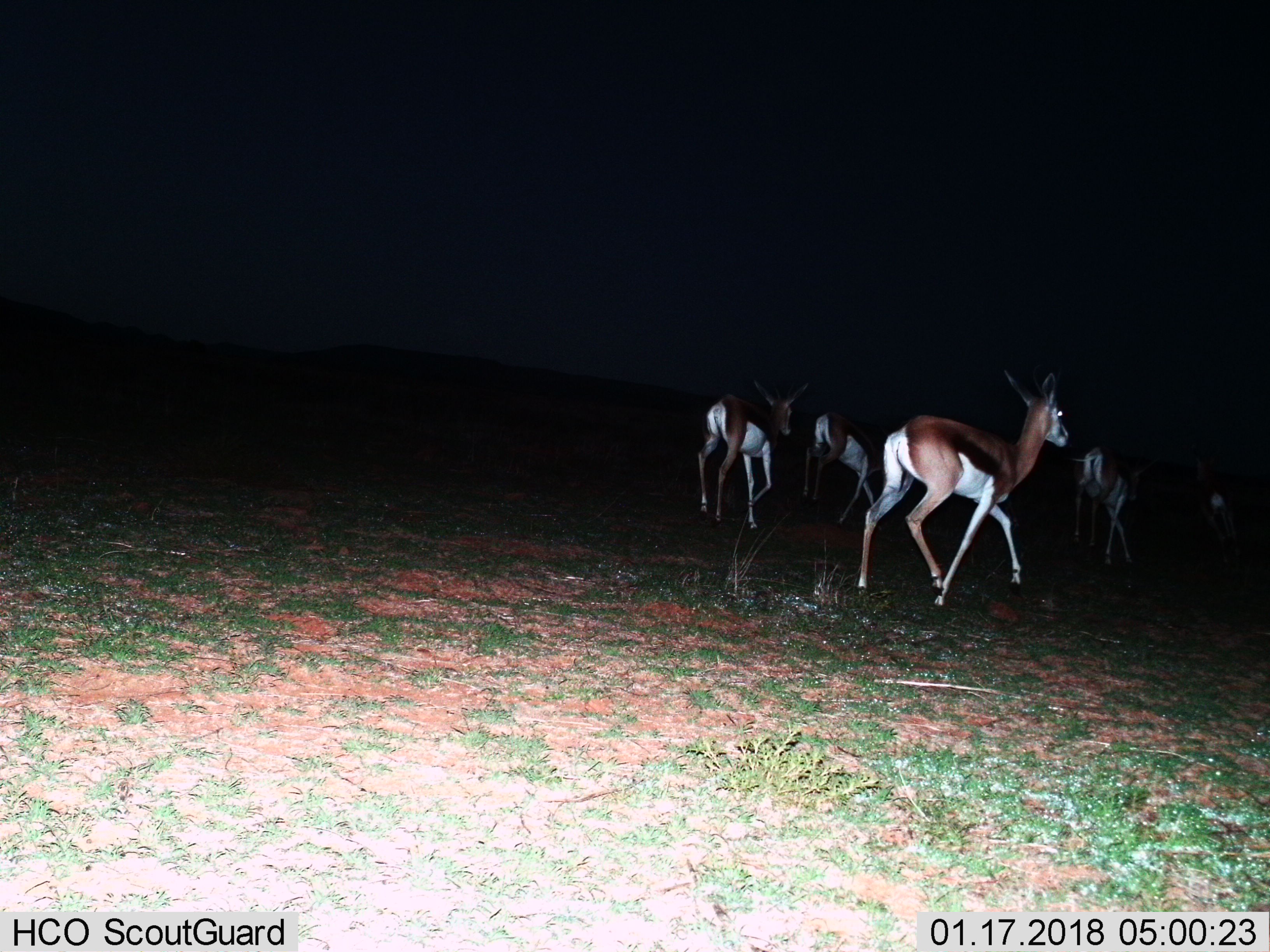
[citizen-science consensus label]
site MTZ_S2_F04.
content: unidentified animal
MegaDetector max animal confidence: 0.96